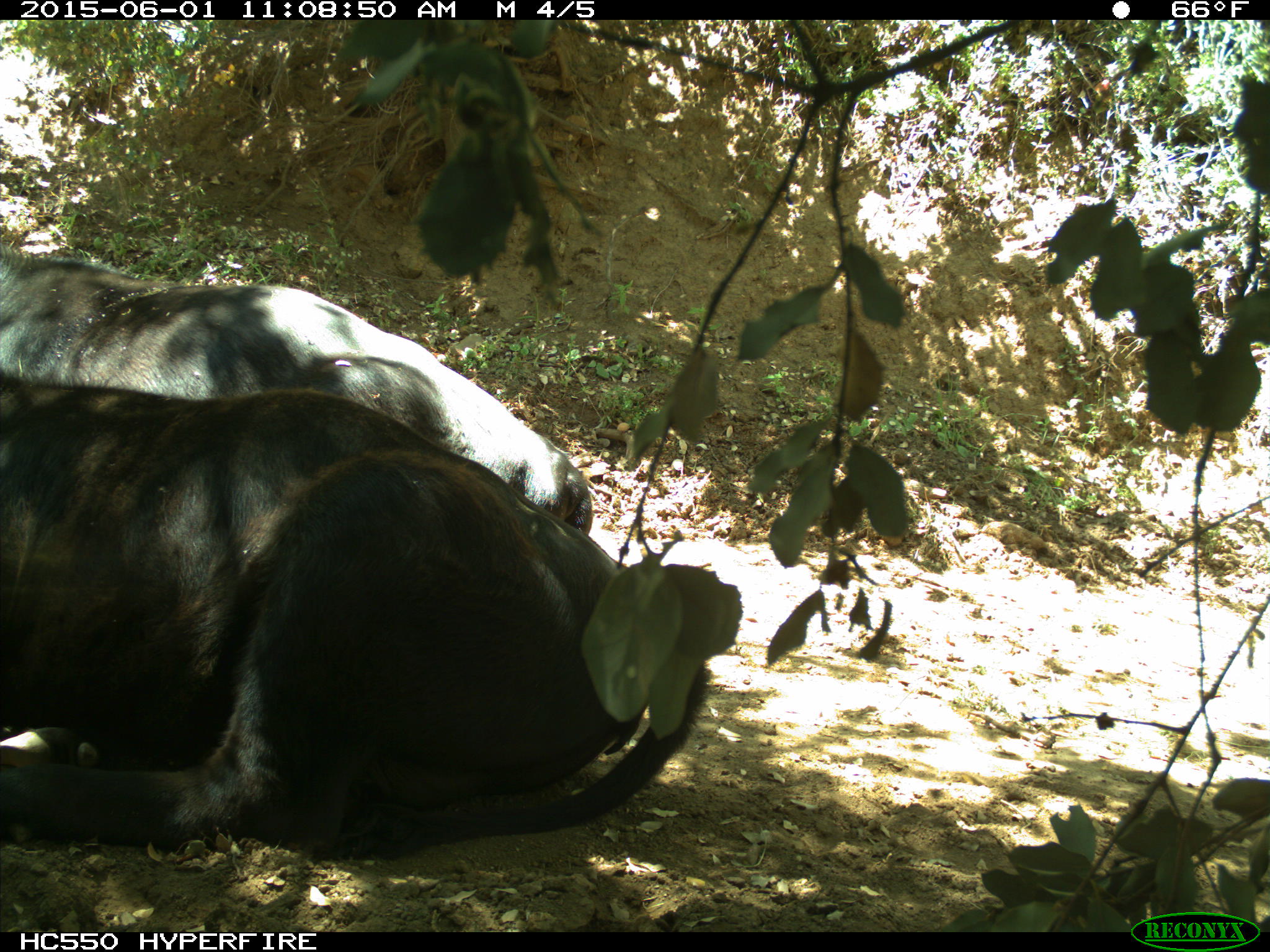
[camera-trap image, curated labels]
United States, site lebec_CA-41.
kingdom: Animalia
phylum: Chordata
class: Mammalia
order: Artiodactyla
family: Bovidae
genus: Bos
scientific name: Bos taurus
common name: domestic cow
Bos taurus (domestic cow).